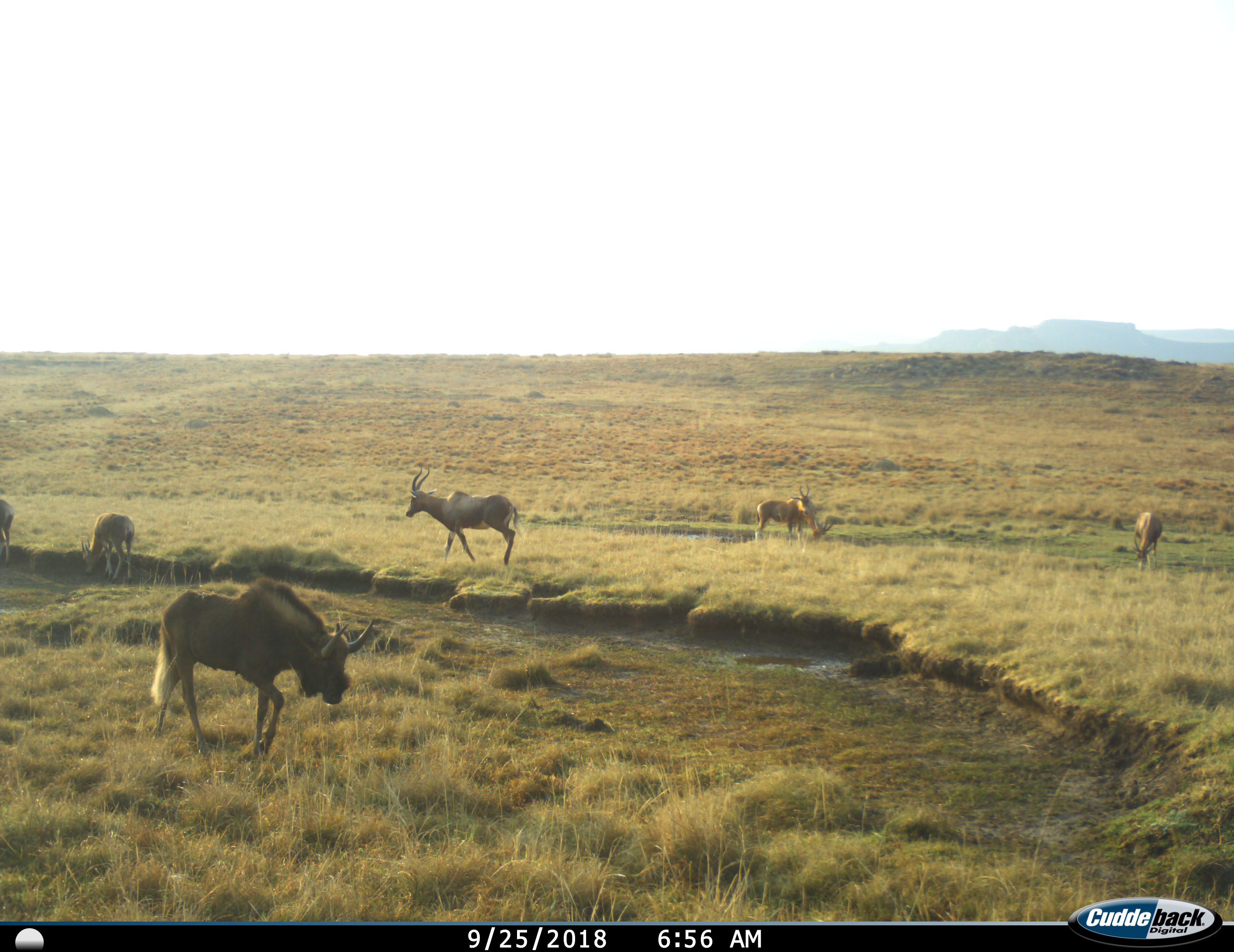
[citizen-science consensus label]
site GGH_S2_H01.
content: unidentified animal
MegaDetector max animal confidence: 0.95